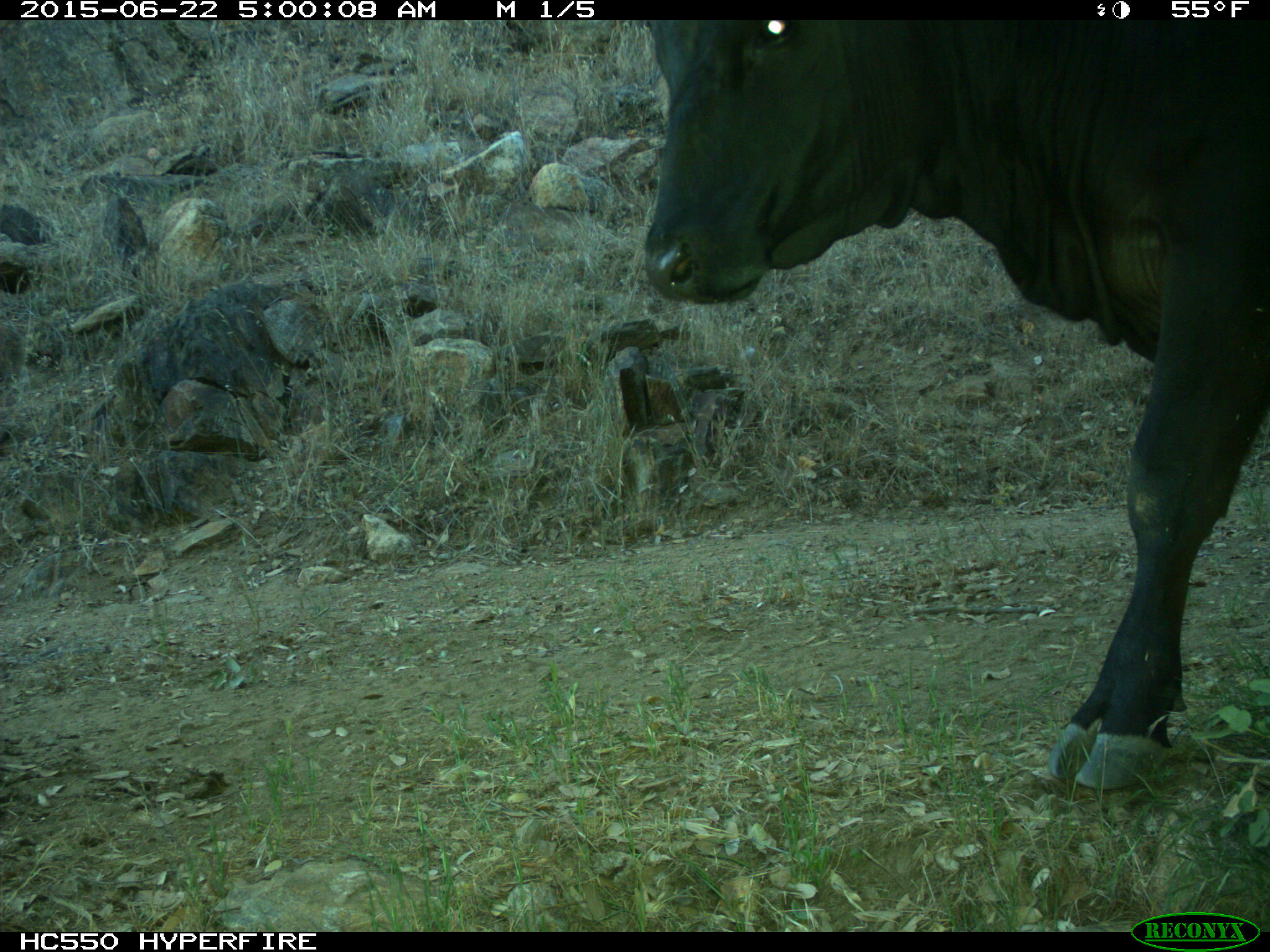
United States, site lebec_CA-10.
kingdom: Animalia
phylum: Chordata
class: Mammalia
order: Artiodactyla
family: Bovidae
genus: Bos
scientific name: Bos taurus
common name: domestic cow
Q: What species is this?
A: Bos taurus (domestic cow).